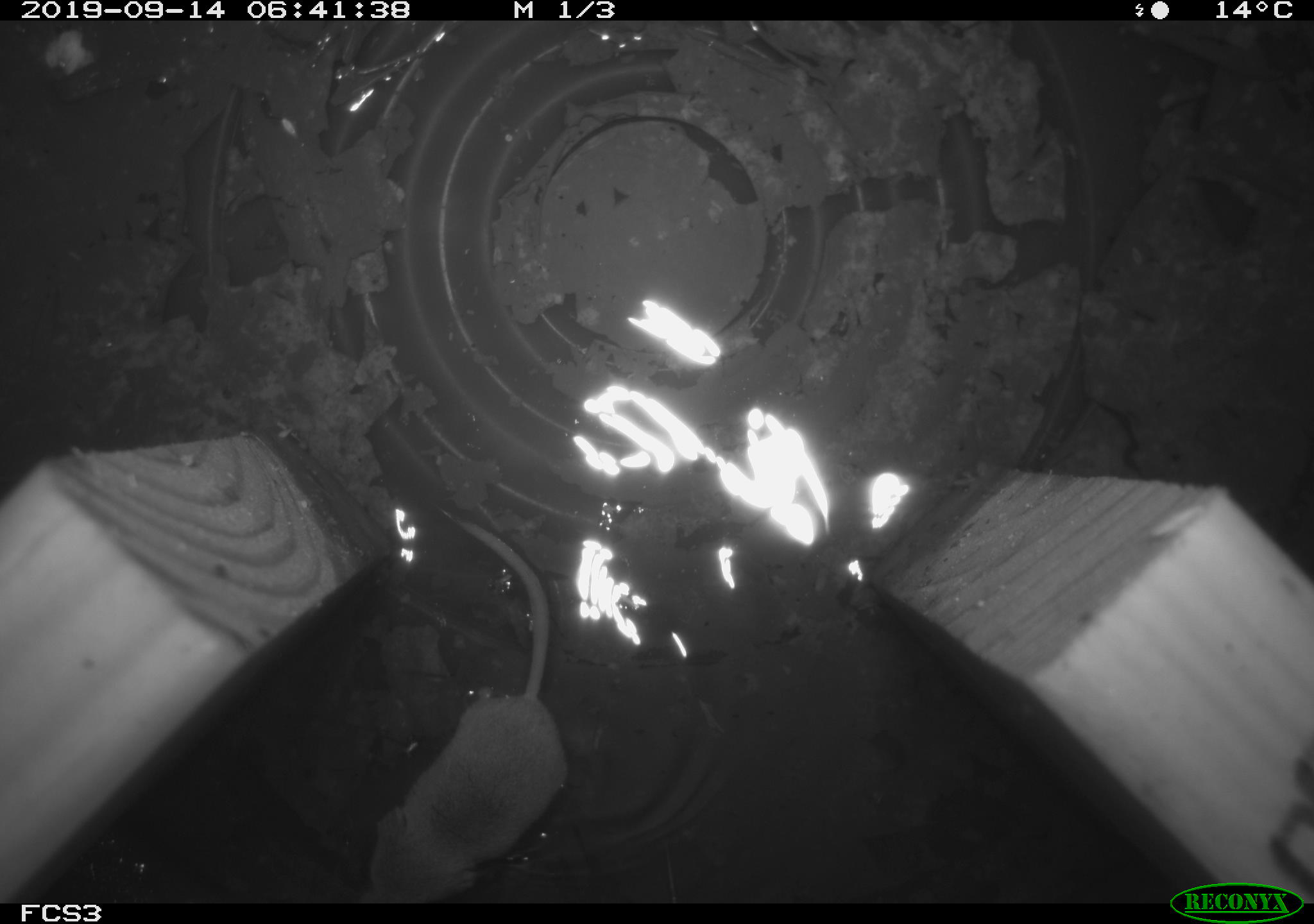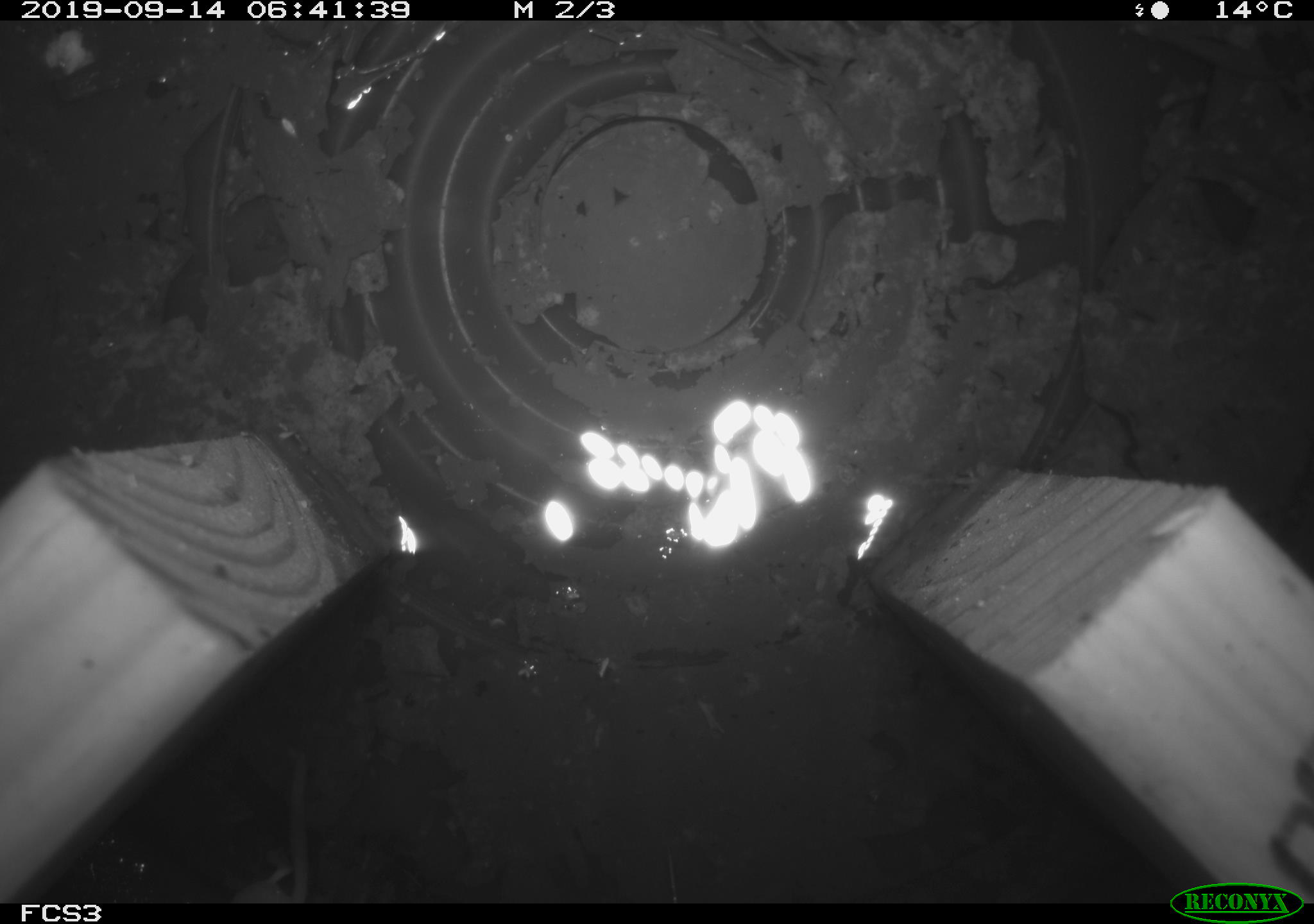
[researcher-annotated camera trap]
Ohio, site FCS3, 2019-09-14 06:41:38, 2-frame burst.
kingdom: Animalia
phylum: Chordata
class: Mammalia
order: Eulipotyphla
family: Soricidae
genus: Sorex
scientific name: Sorex cinereus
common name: masked shrew